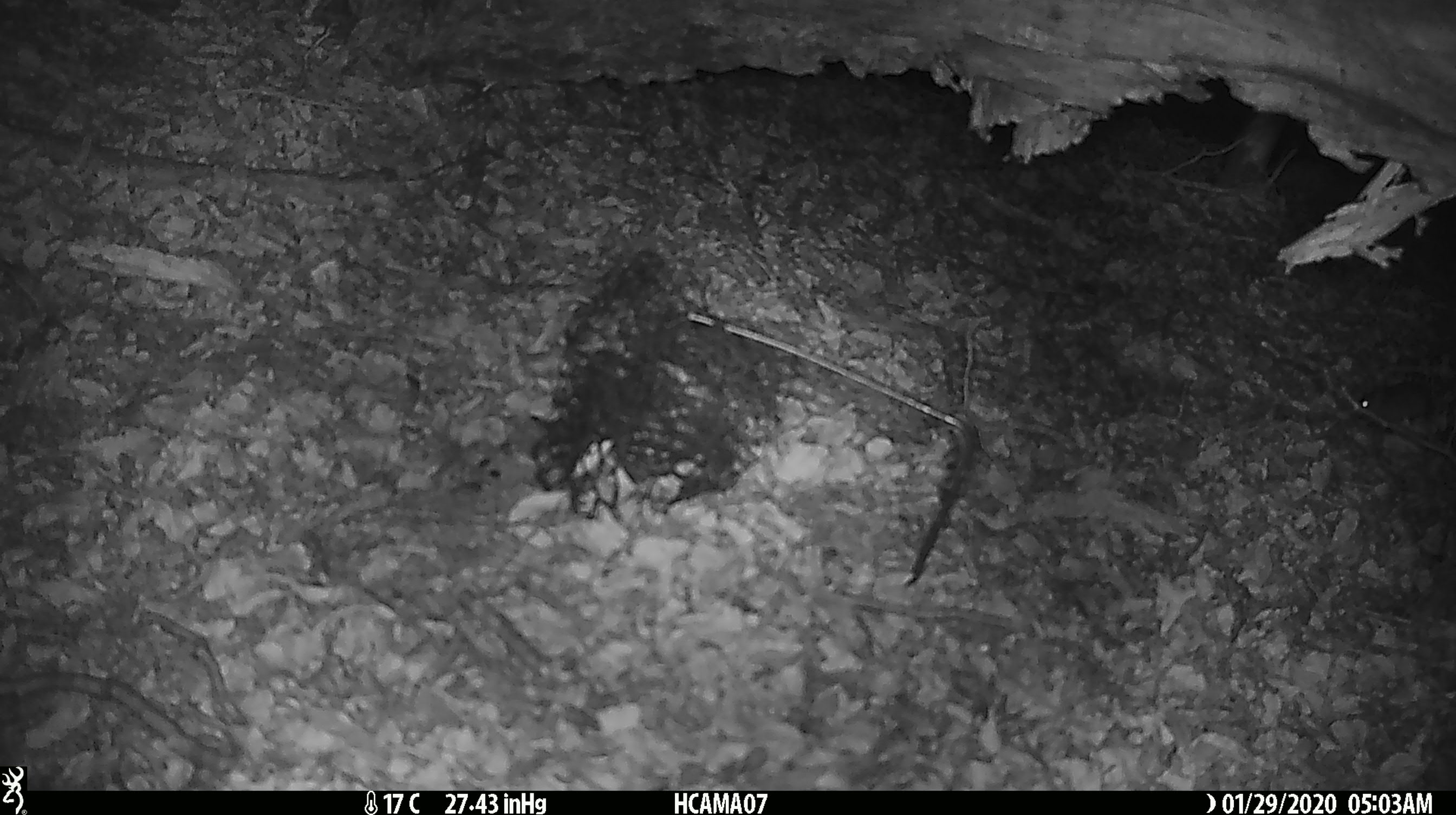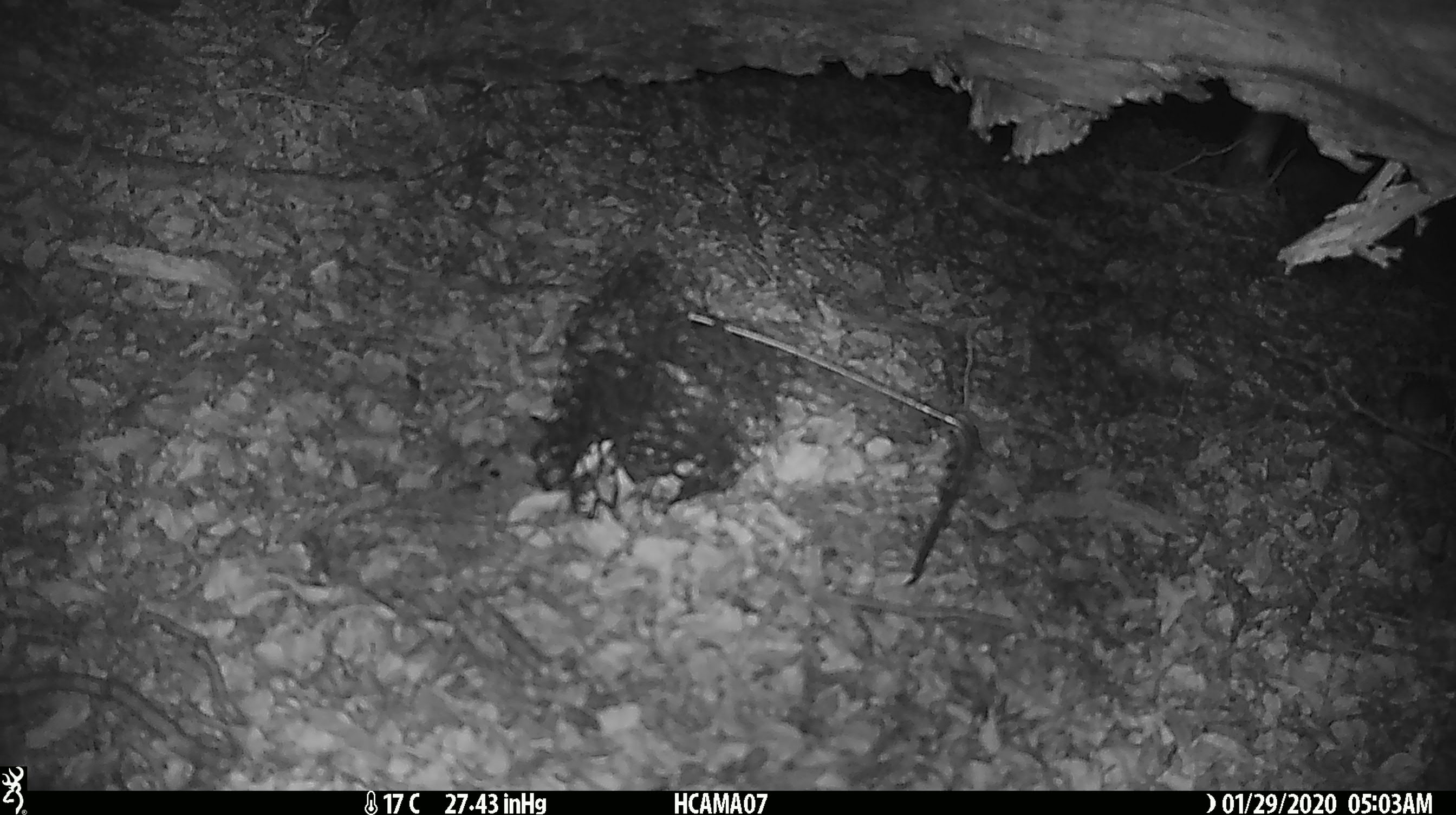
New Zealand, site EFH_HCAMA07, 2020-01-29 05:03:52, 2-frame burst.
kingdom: Animalia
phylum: Chordata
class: Mammalia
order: Rodentia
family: Muridae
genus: Mus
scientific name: Mus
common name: mouse